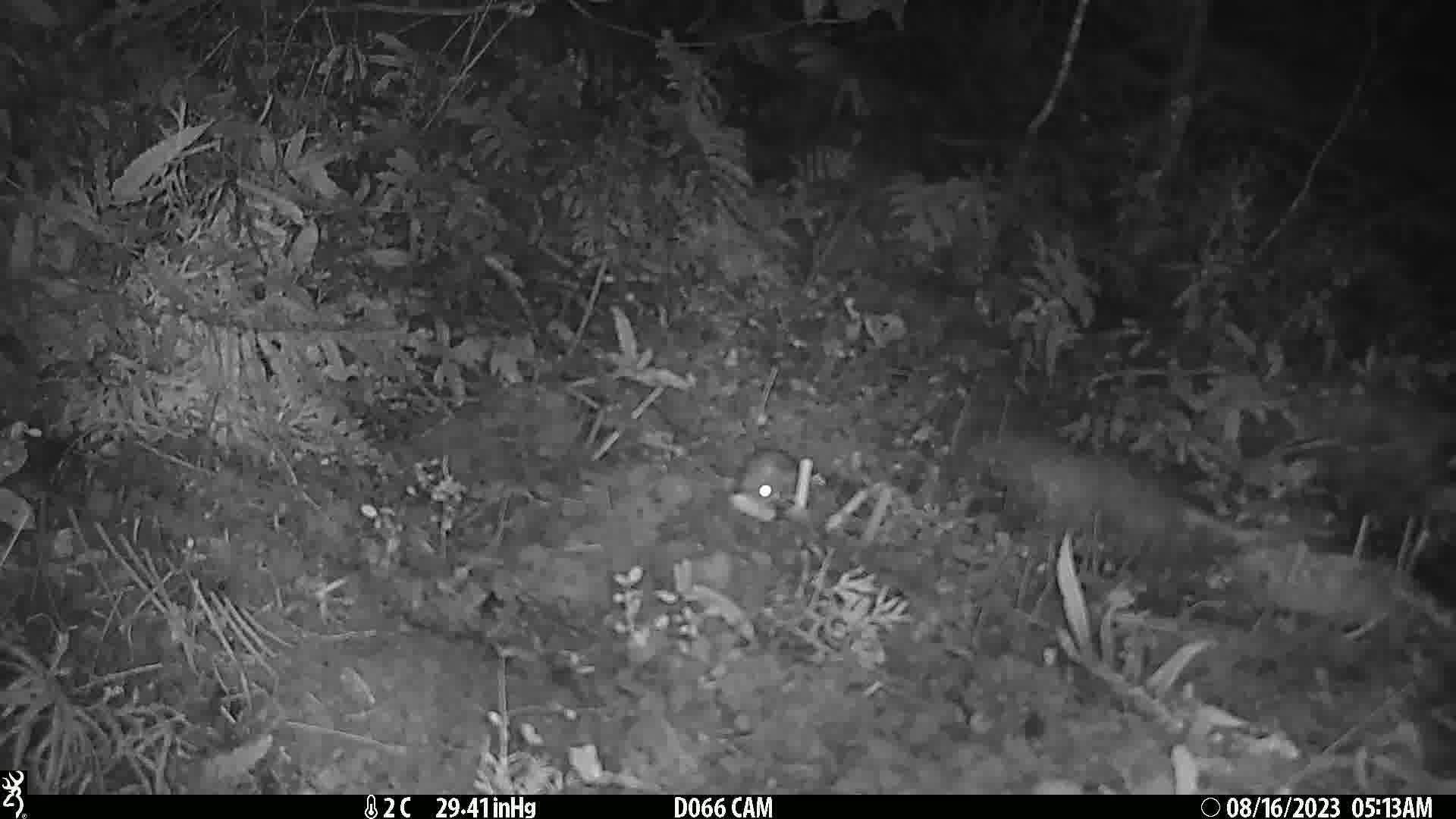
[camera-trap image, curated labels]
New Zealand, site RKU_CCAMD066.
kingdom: Animalia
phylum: Chordata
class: Mammalia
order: Rodentia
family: Muridae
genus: Rattus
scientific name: Rattus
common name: rat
Rat (Rattus).